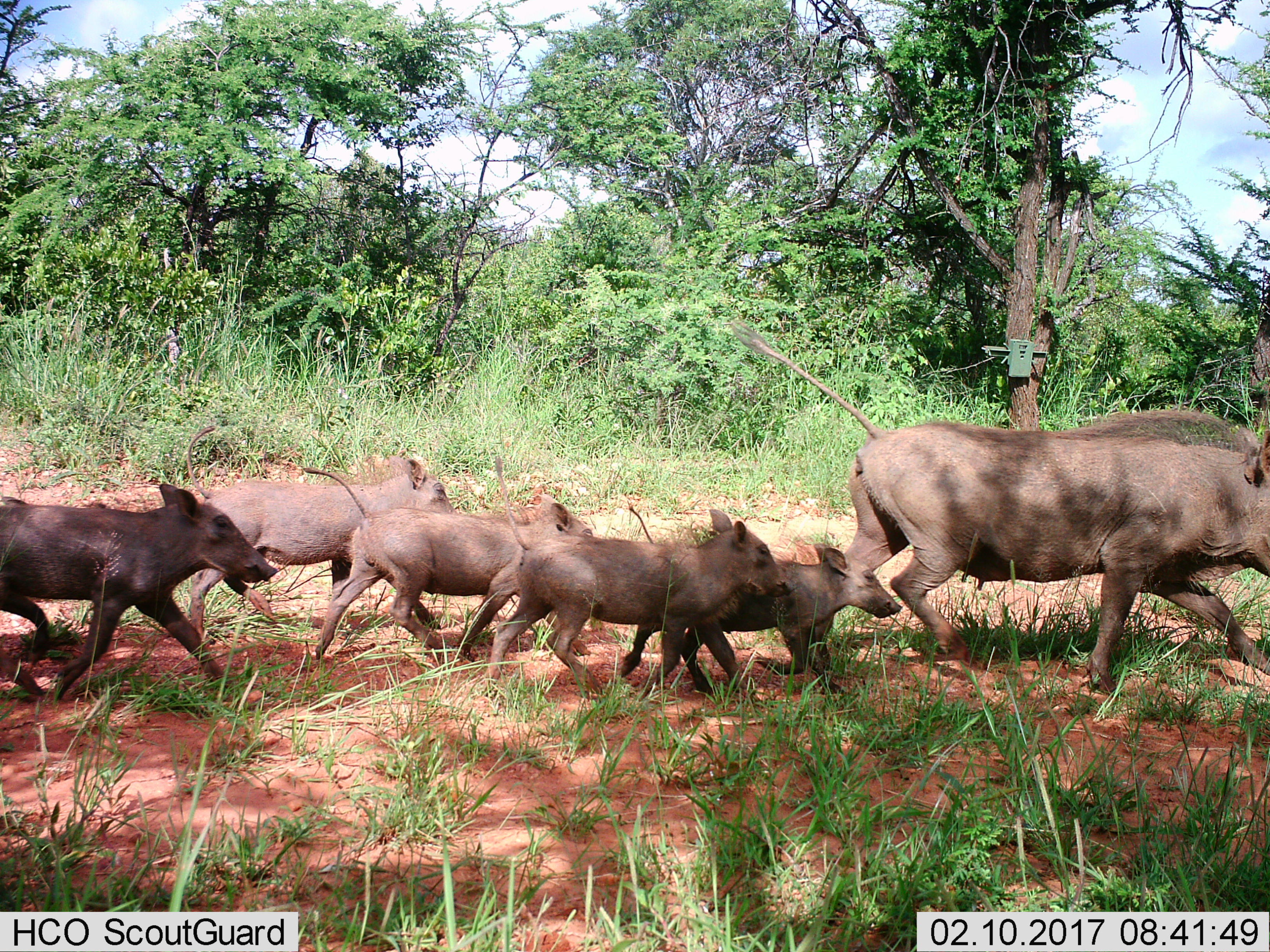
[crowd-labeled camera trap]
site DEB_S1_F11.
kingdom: Animalia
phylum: Chordata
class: Mammalia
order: Artiodactyla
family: Suidae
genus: Phacochoerus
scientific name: Phacochoerus africanus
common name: warthog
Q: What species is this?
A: Warthog (Phacochoerus africanus).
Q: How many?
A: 6.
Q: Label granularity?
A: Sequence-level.